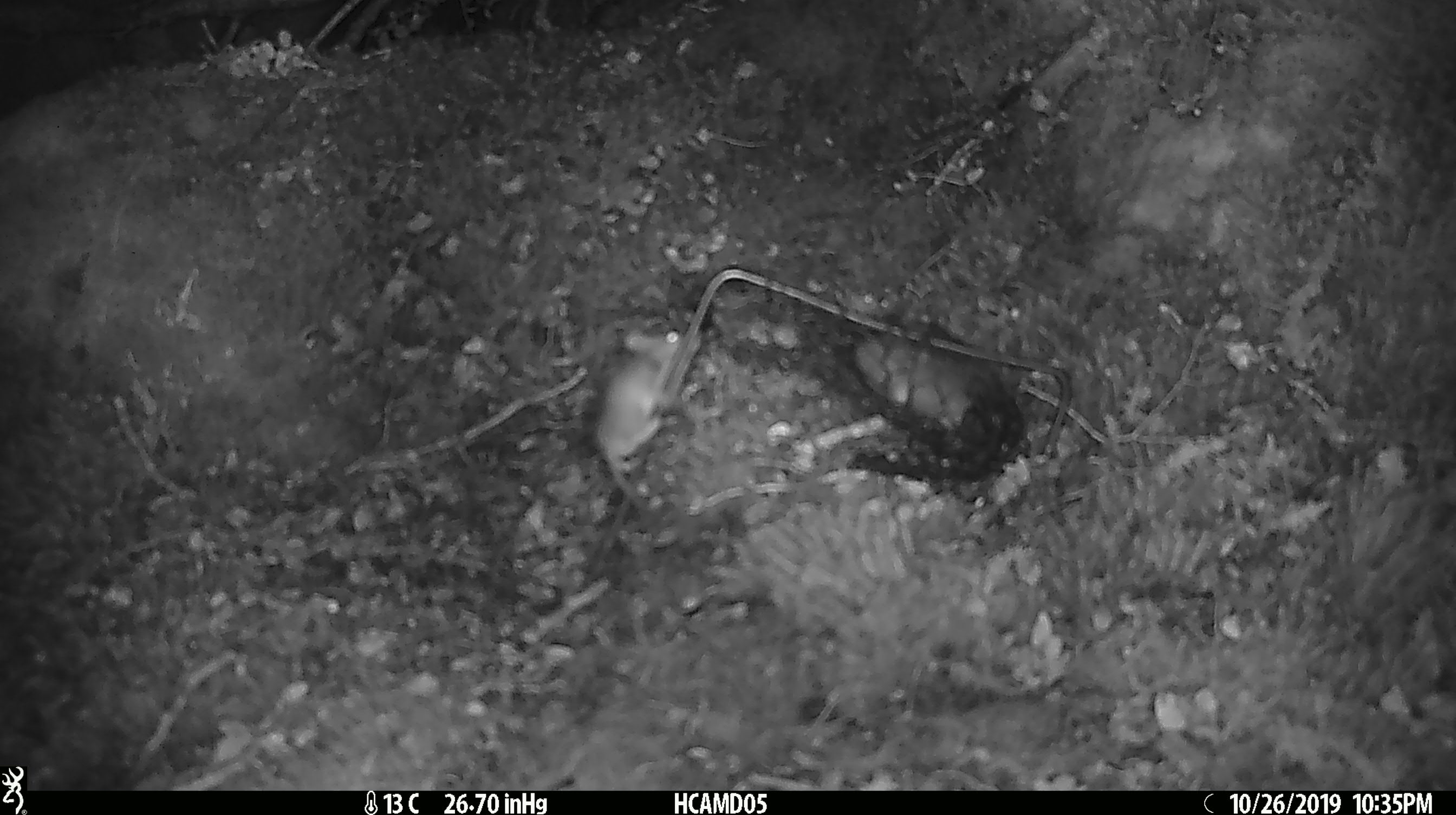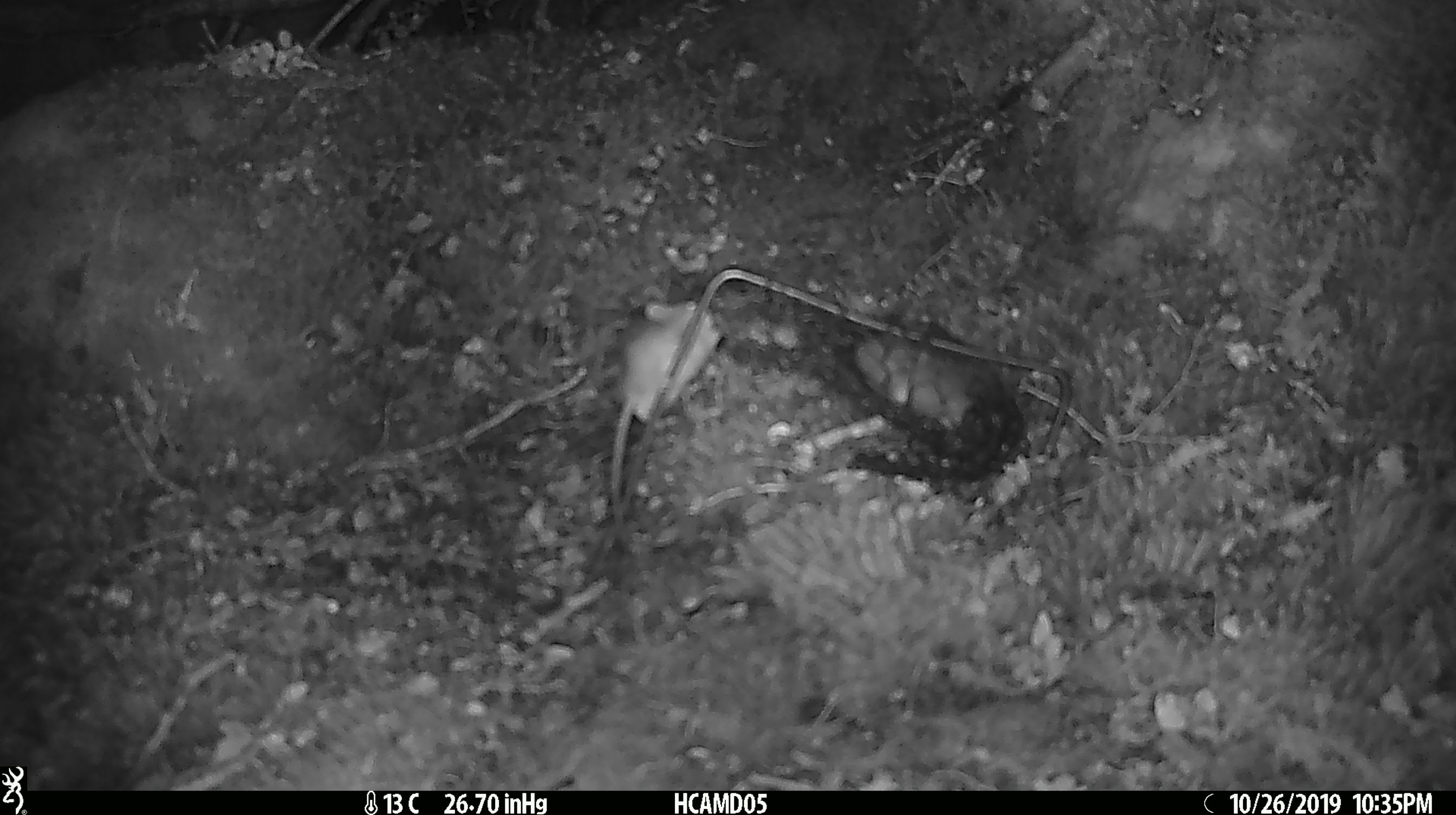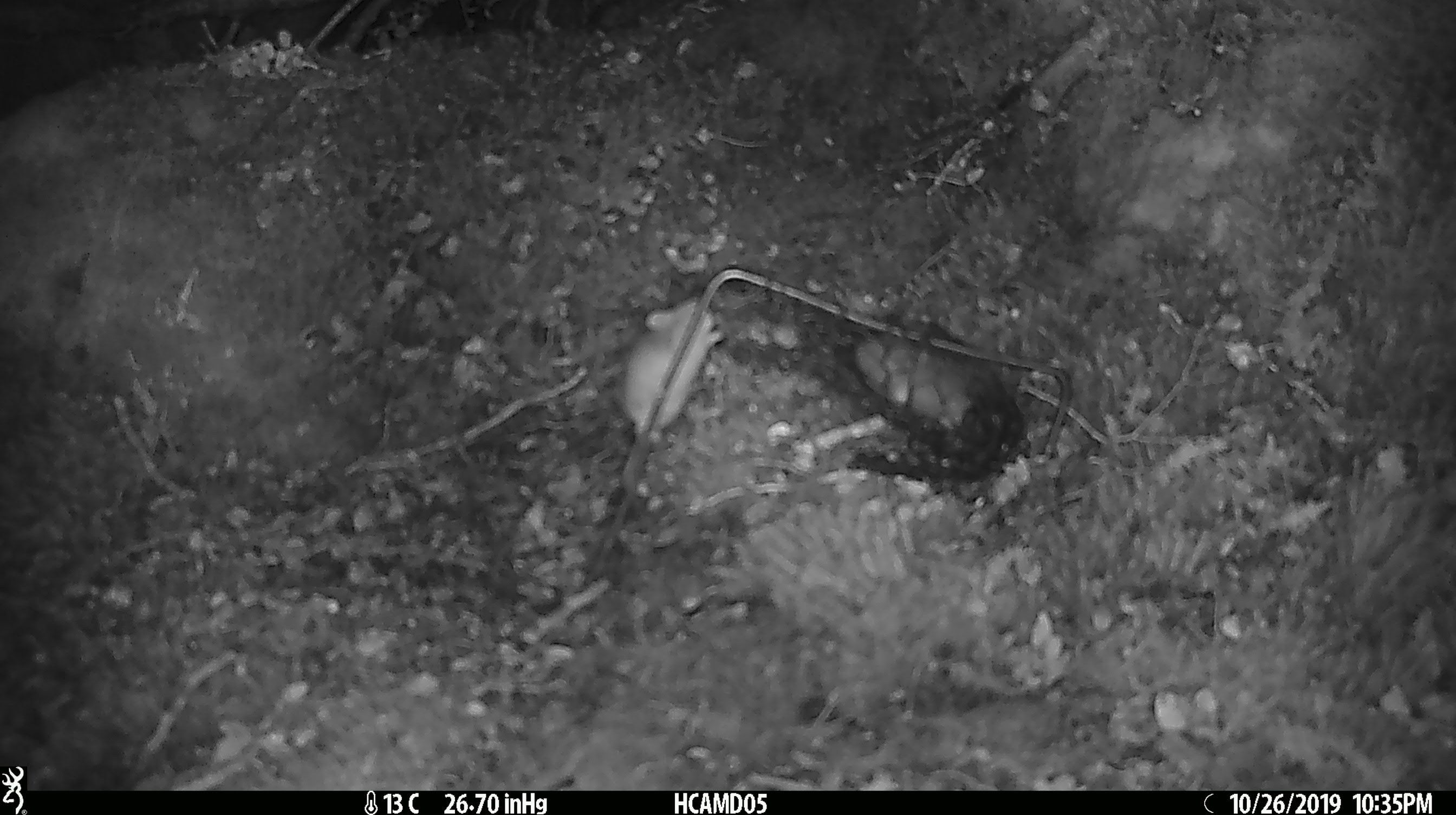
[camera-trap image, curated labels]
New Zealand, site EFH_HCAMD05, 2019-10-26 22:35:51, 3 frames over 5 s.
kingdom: Animalia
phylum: Chordata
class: Mammalia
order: Rodentia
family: Muridae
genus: Mus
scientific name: Mus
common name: mouse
Mouse (Mus).